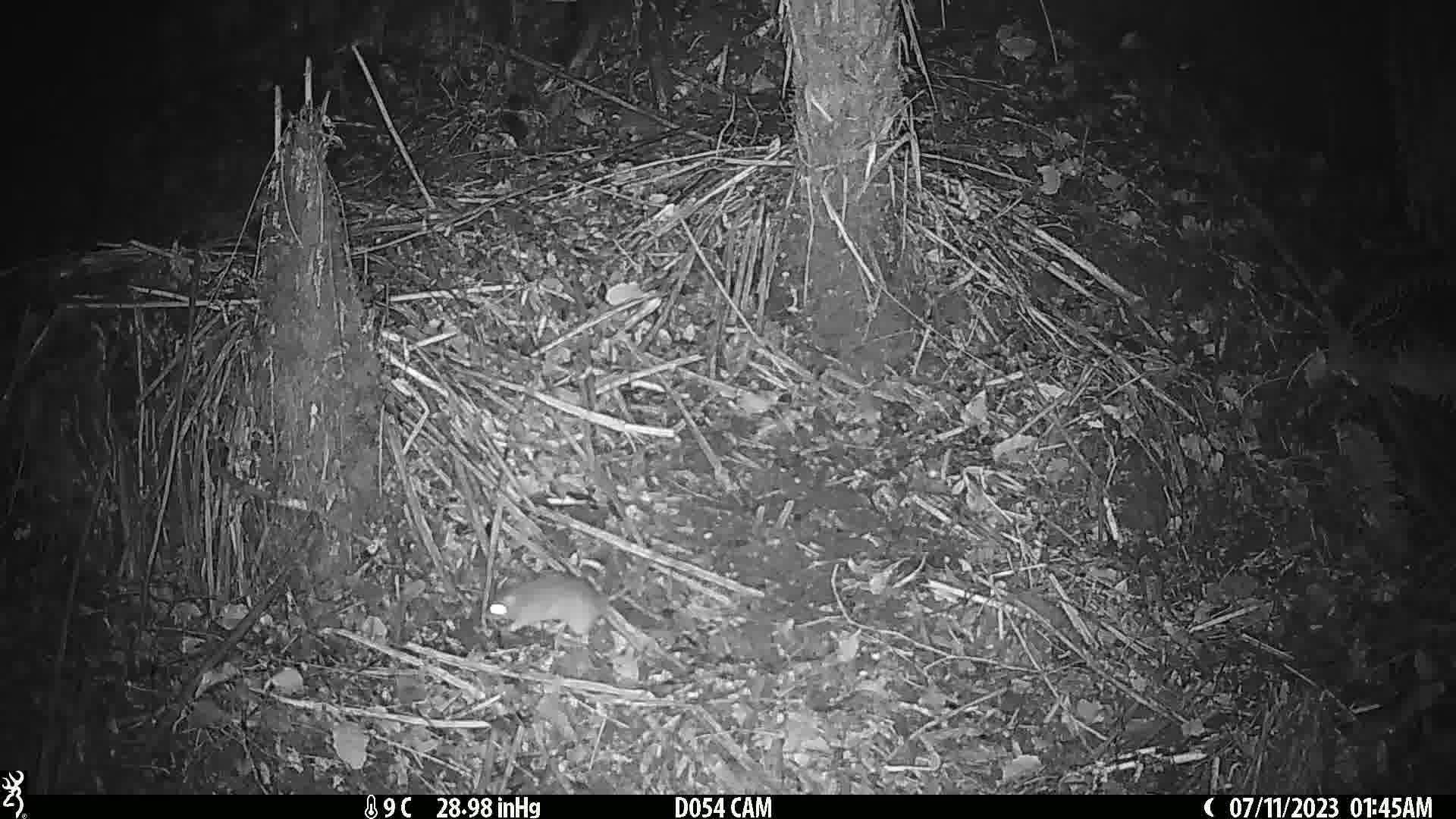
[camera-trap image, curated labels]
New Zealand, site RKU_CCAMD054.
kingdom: Animalia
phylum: Chordata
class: Mammalia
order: Rodentia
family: Muridae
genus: Rattus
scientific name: Rattus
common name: rat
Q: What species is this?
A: Rat (Rattus).